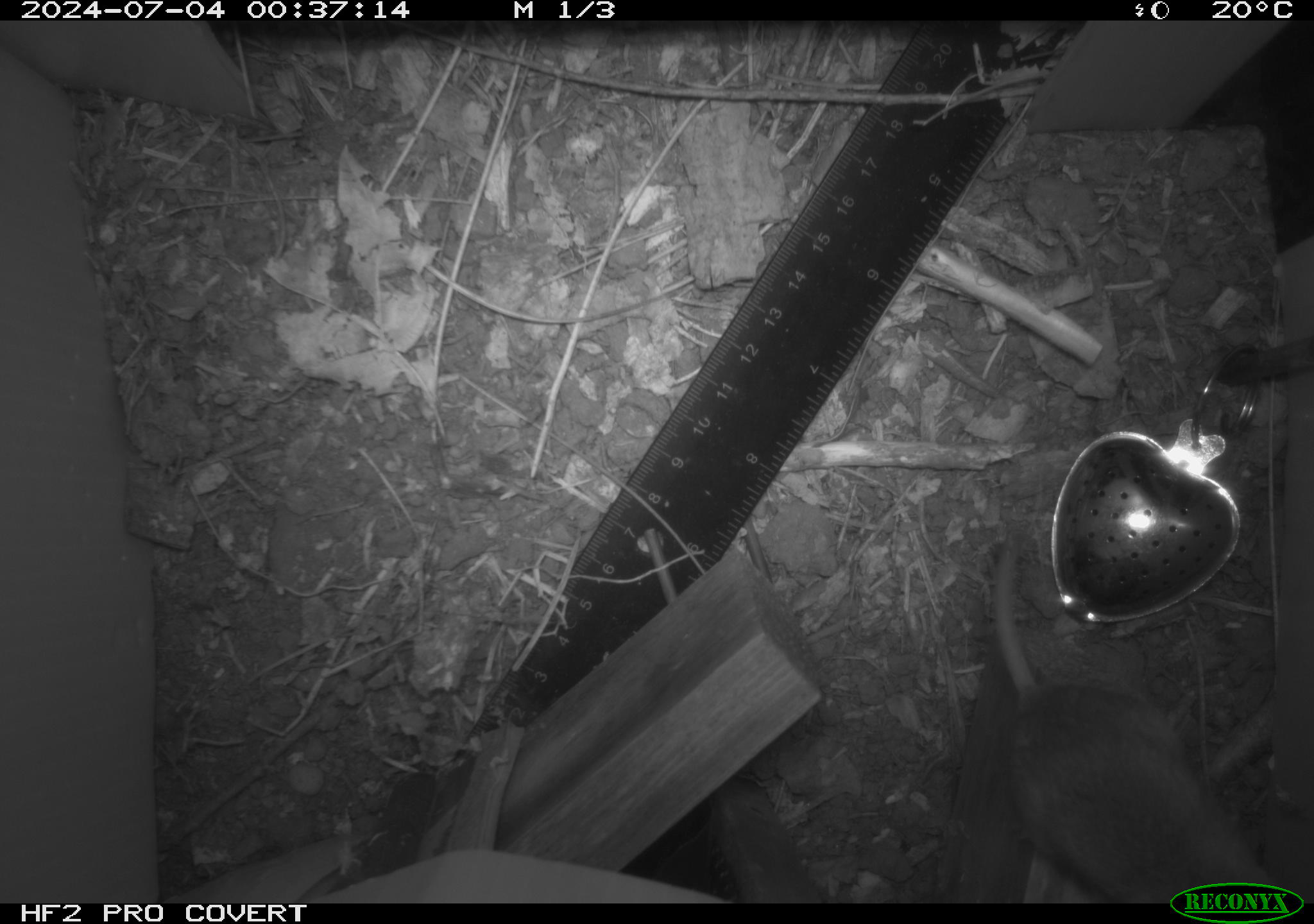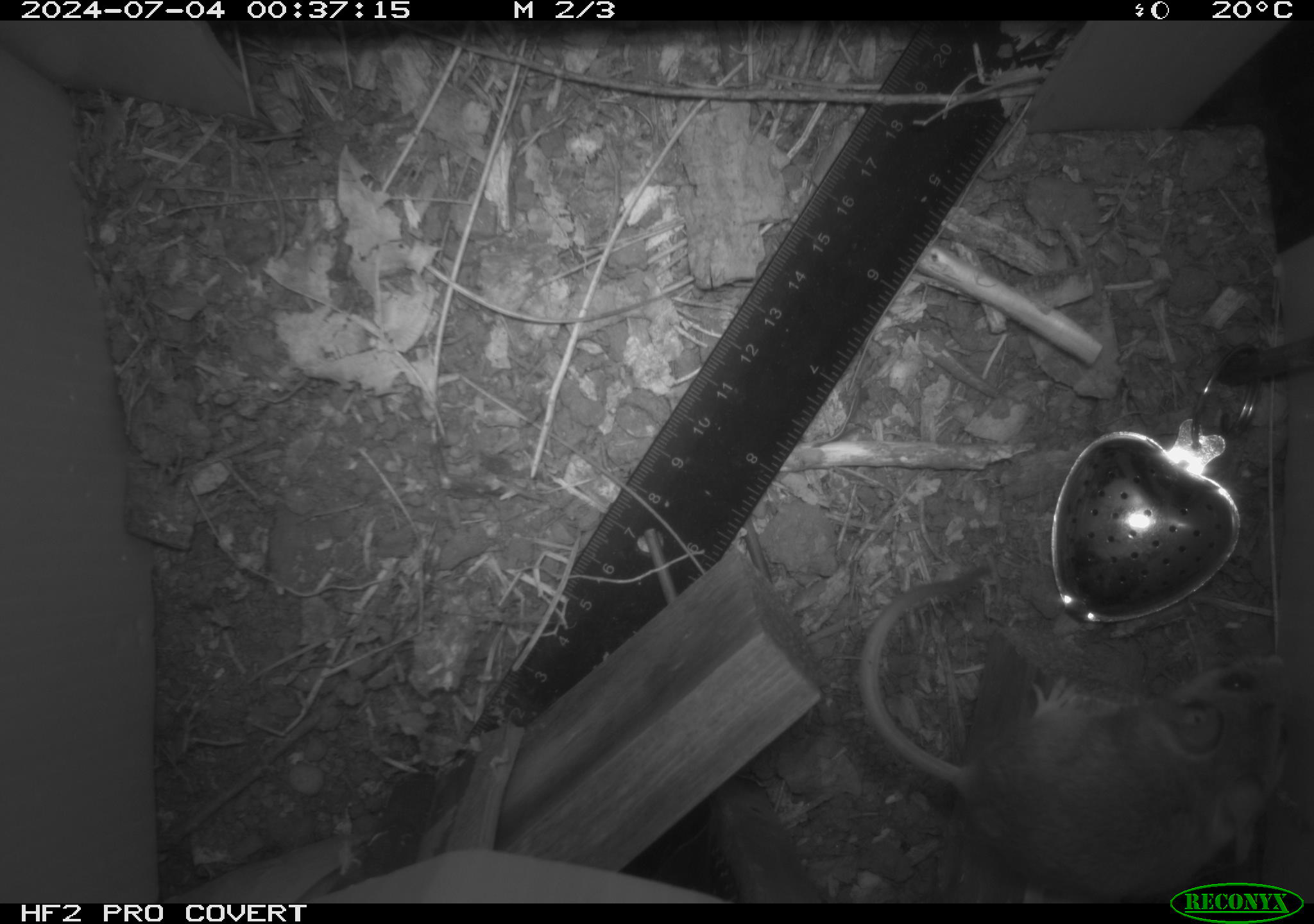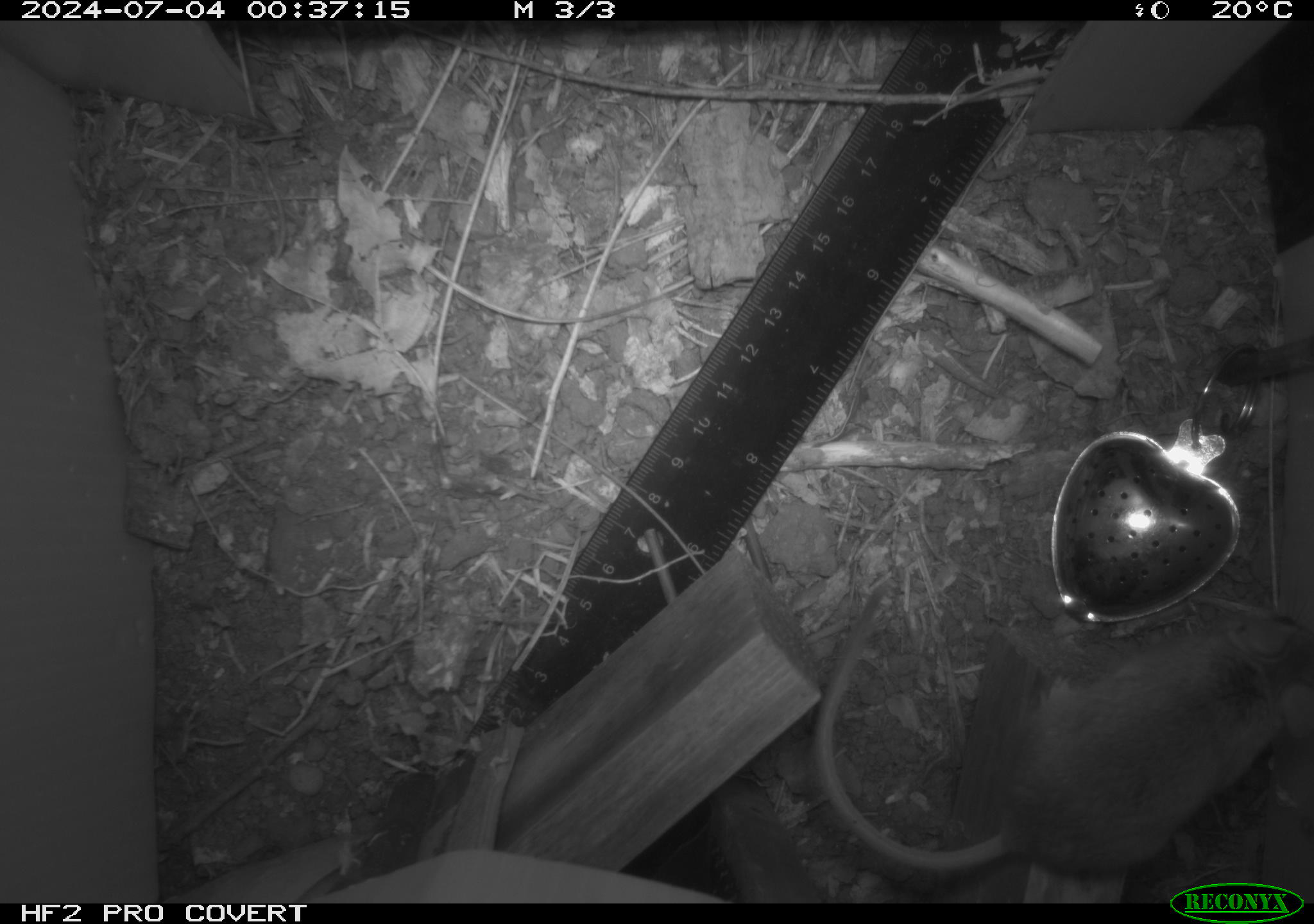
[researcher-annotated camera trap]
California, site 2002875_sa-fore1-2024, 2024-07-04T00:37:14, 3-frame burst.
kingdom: Animalia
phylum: Chordata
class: Mammalia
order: Rodentia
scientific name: Rodentia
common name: rodent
Rodent (Rodentia).